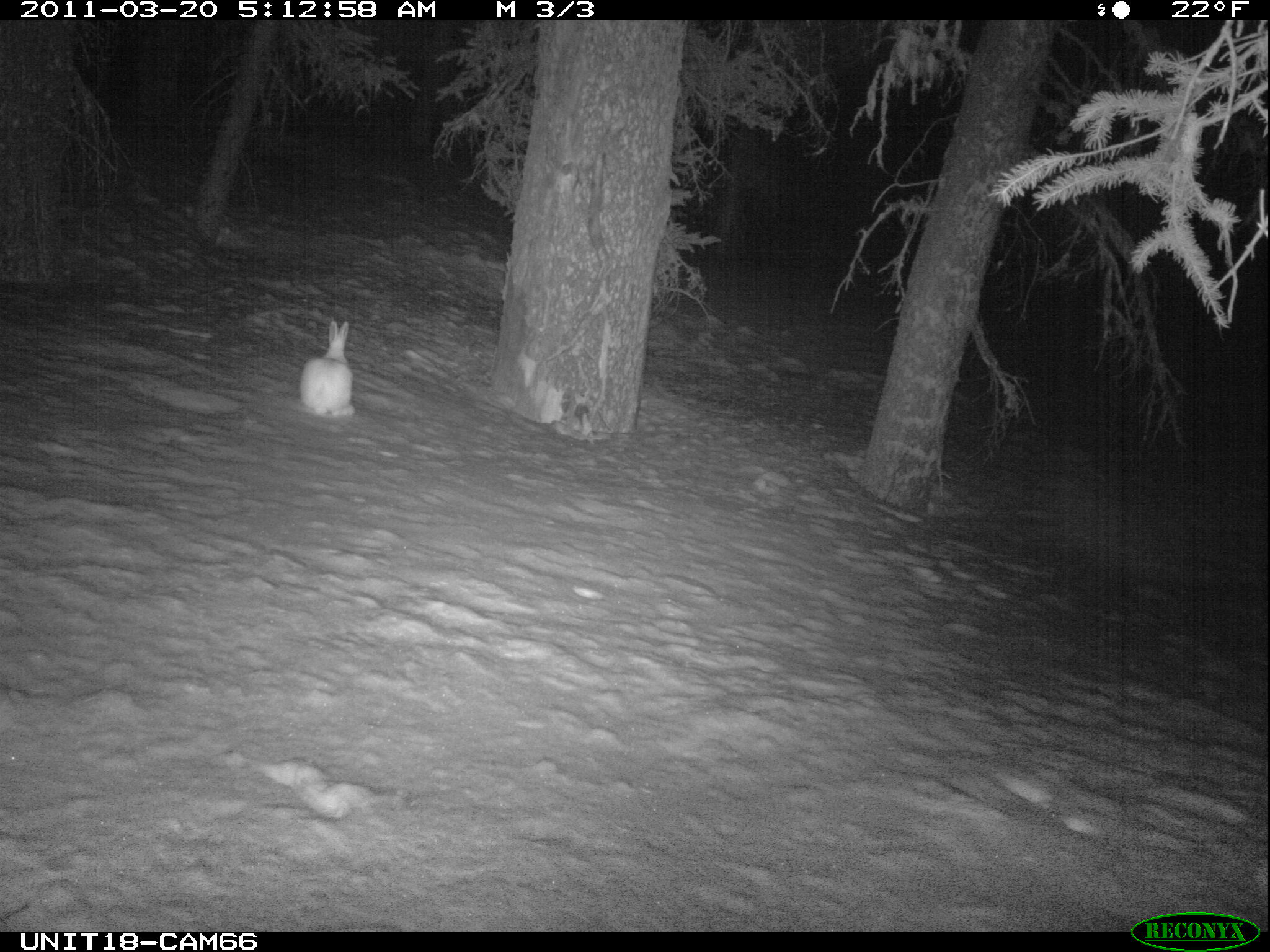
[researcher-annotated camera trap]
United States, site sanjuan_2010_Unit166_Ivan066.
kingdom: Animalia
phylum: Chordata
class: Mammalia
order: Lagomorpha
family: Leporidae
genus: Lepus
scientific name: Lepus americanus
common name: snowshoe hare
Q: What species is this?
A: Lepus americanus (snowshoe hare).